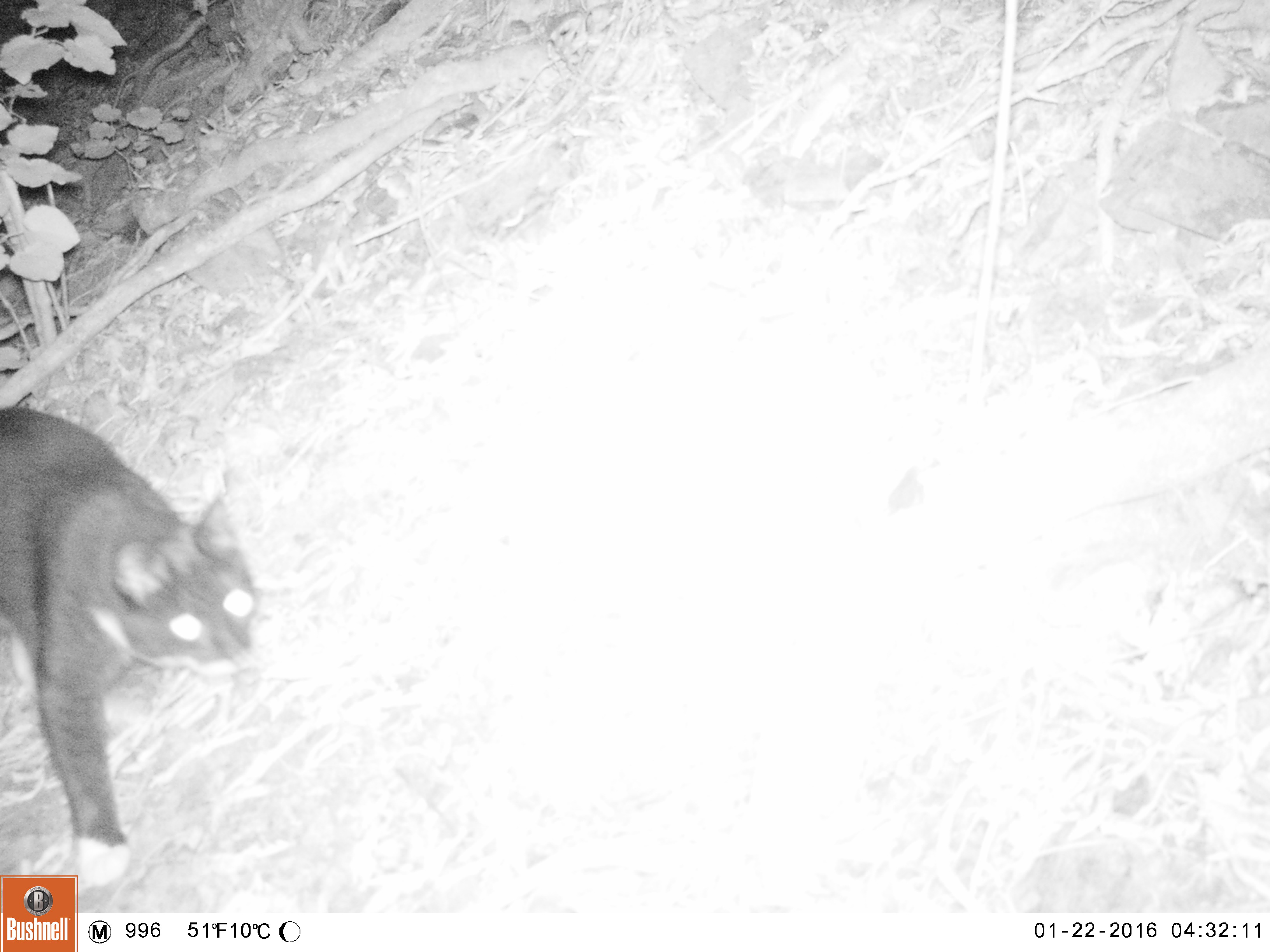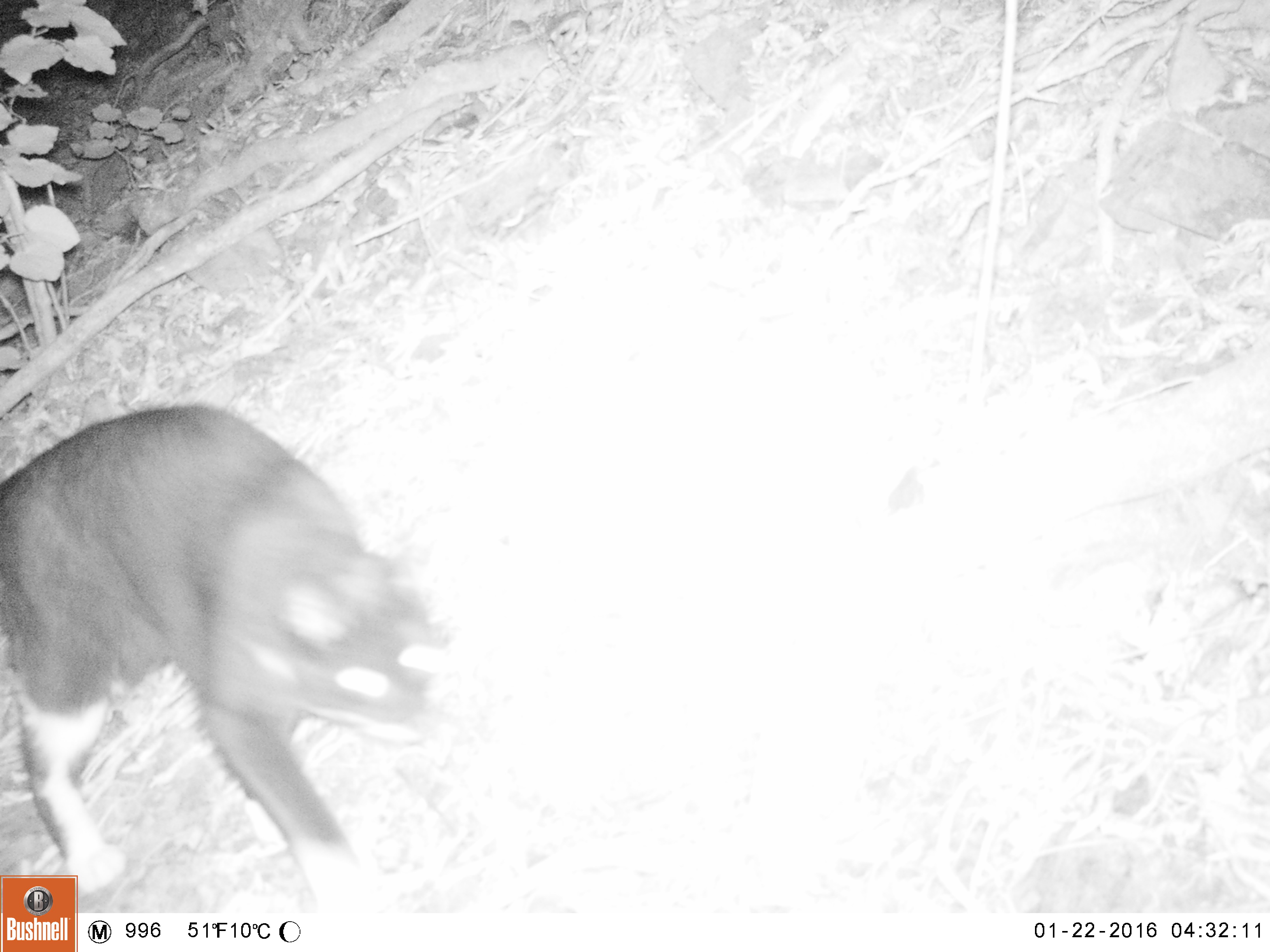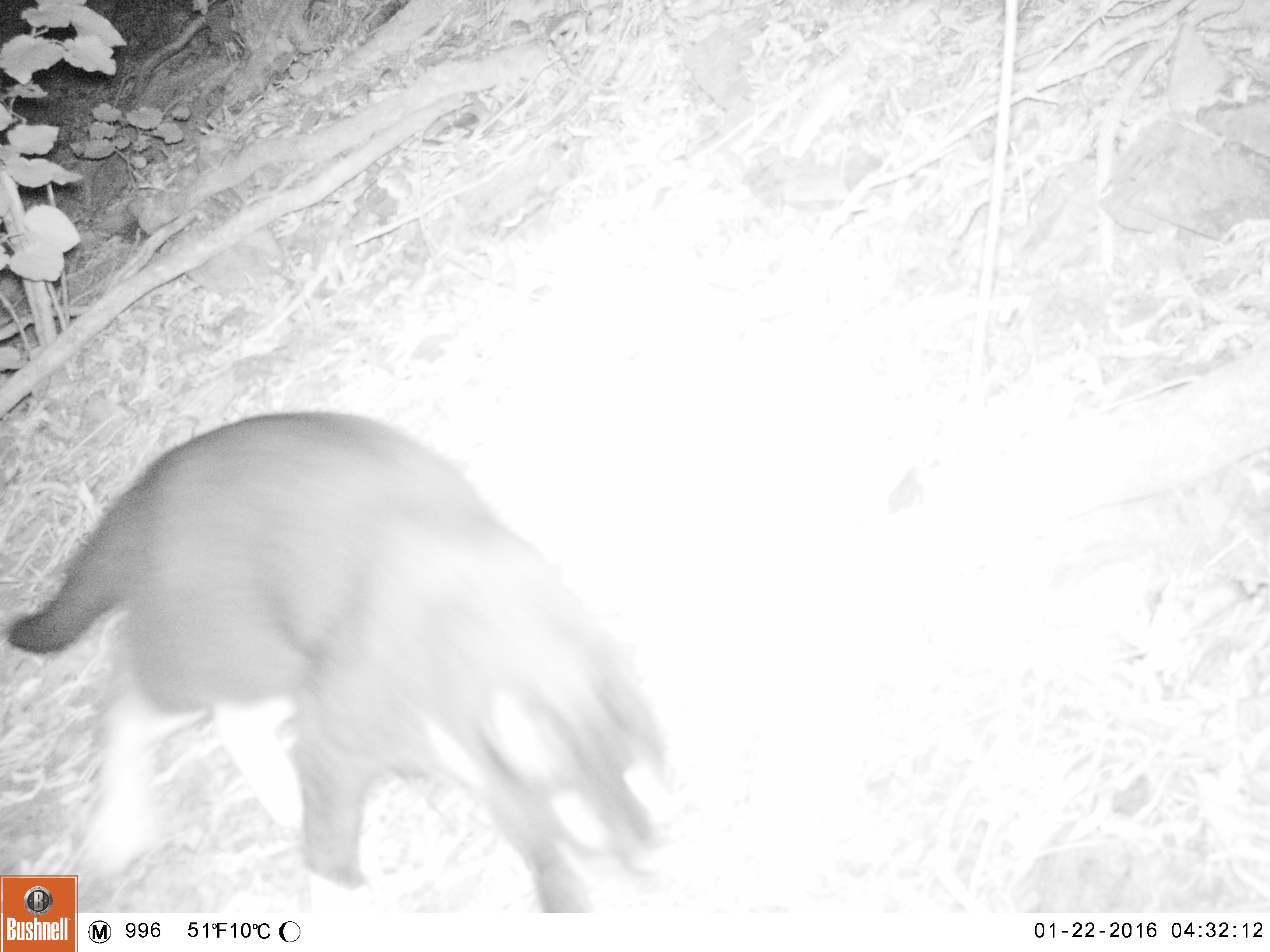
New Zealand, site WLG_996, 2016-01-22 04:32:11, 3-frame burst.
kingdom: Animalia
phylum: Chordata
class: Mammalia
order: Carnivora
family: Felidae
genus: Felis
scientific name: Felis catus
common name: domestic cat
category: cat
Cat (domestic cat) (Felis catus).